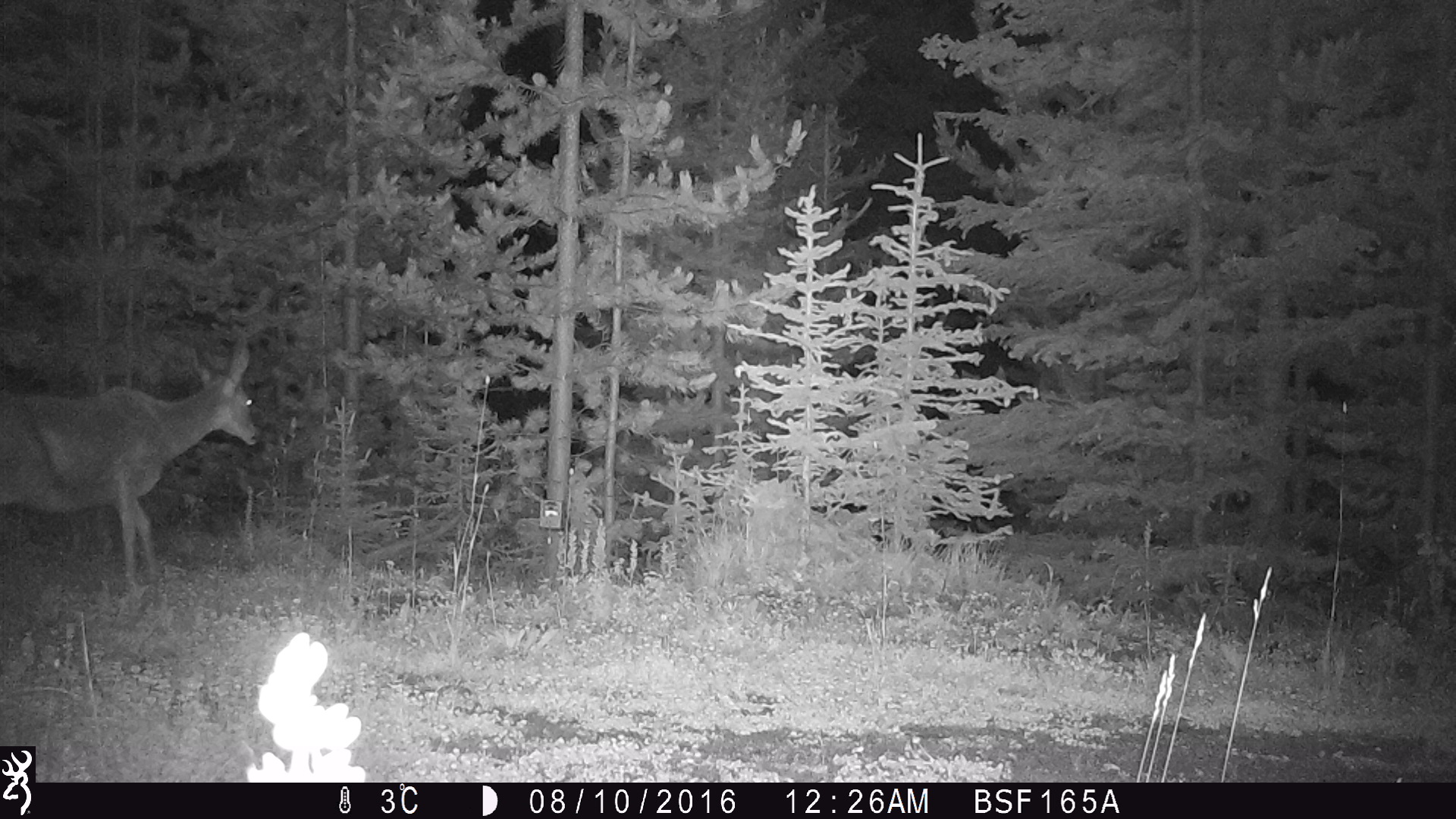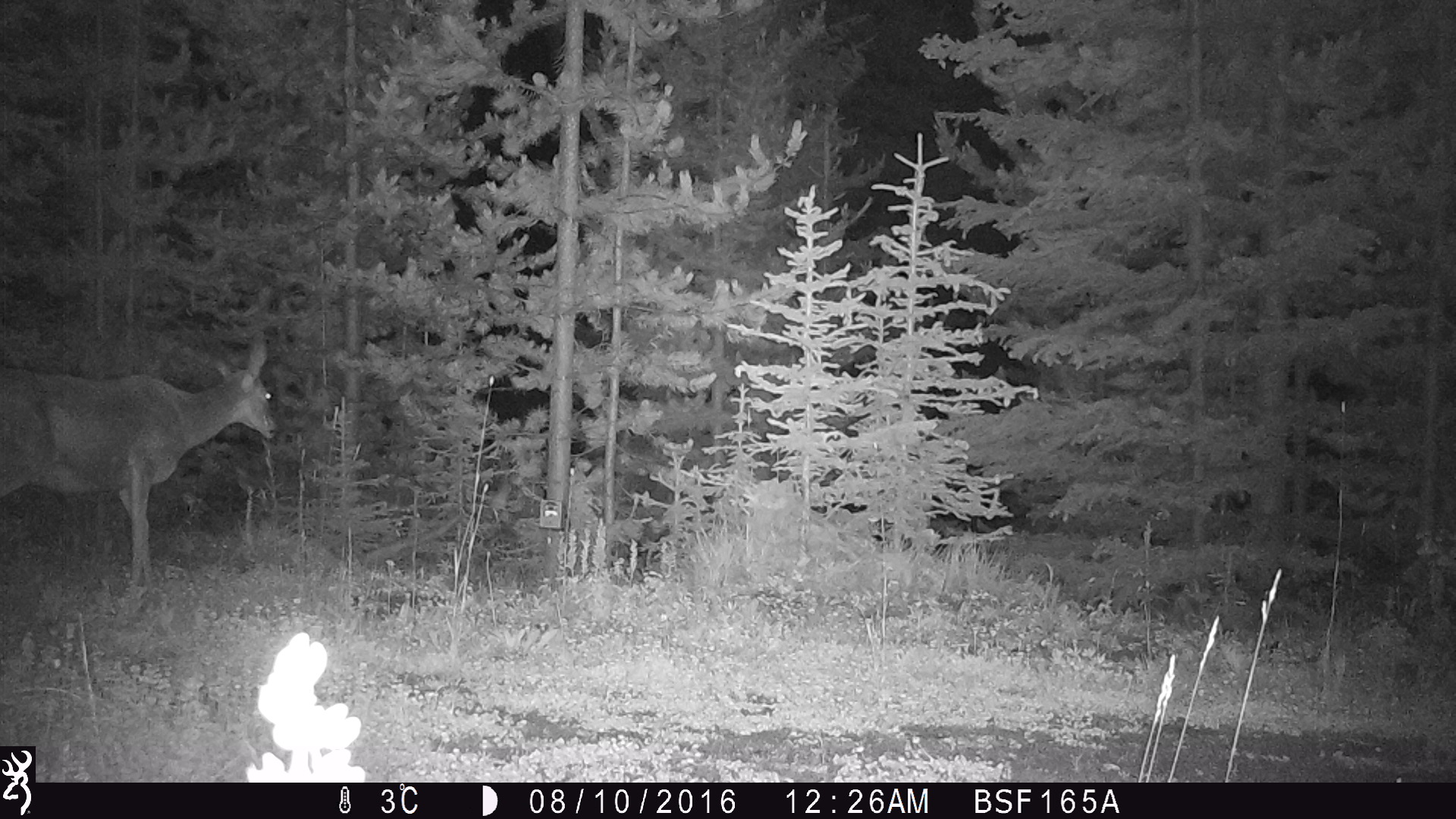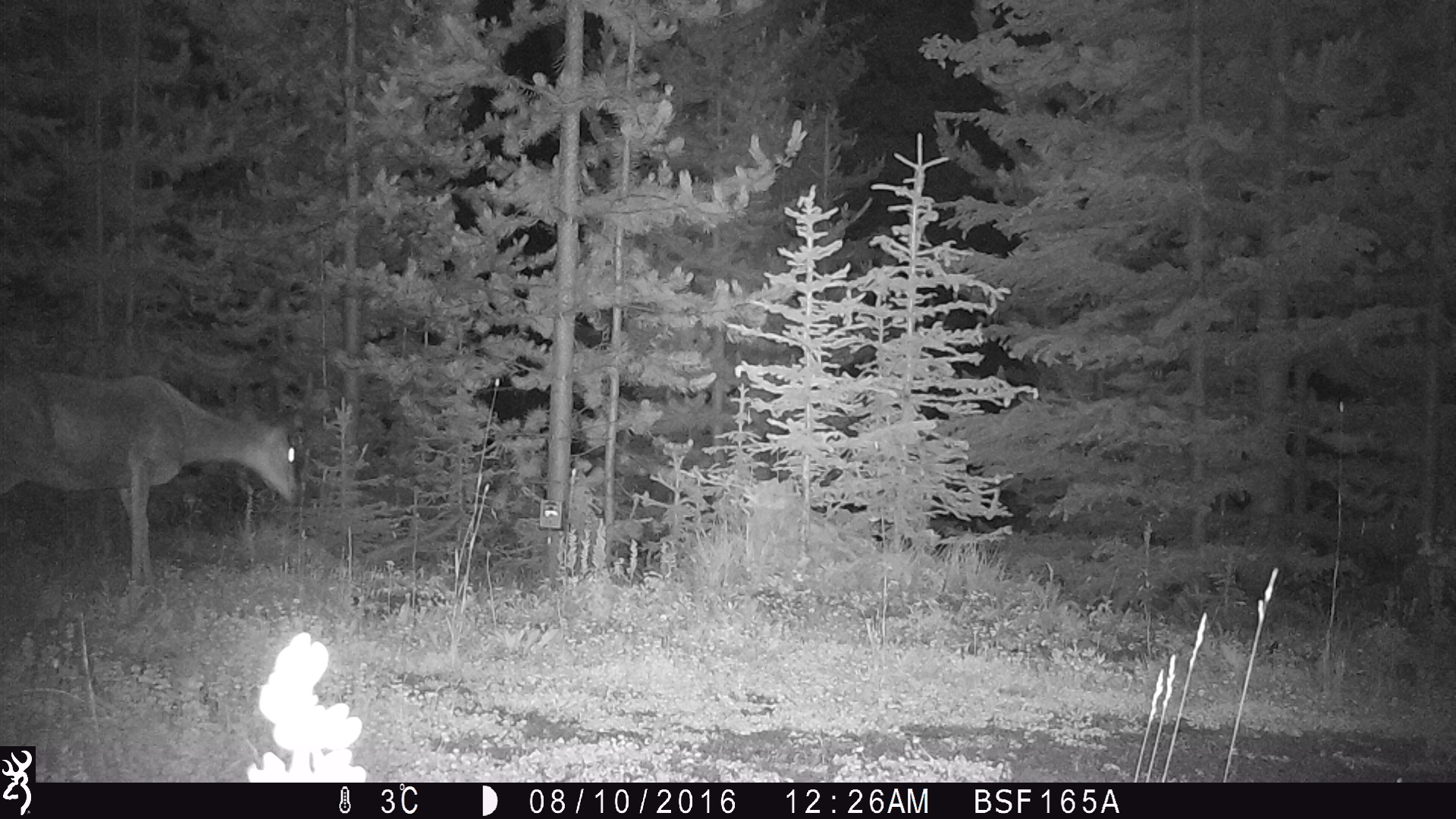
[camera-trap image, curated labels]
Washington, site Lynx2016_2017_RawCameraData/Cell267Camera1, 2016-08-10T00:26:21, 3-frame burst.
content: unidentified animal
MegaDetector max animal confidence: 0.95